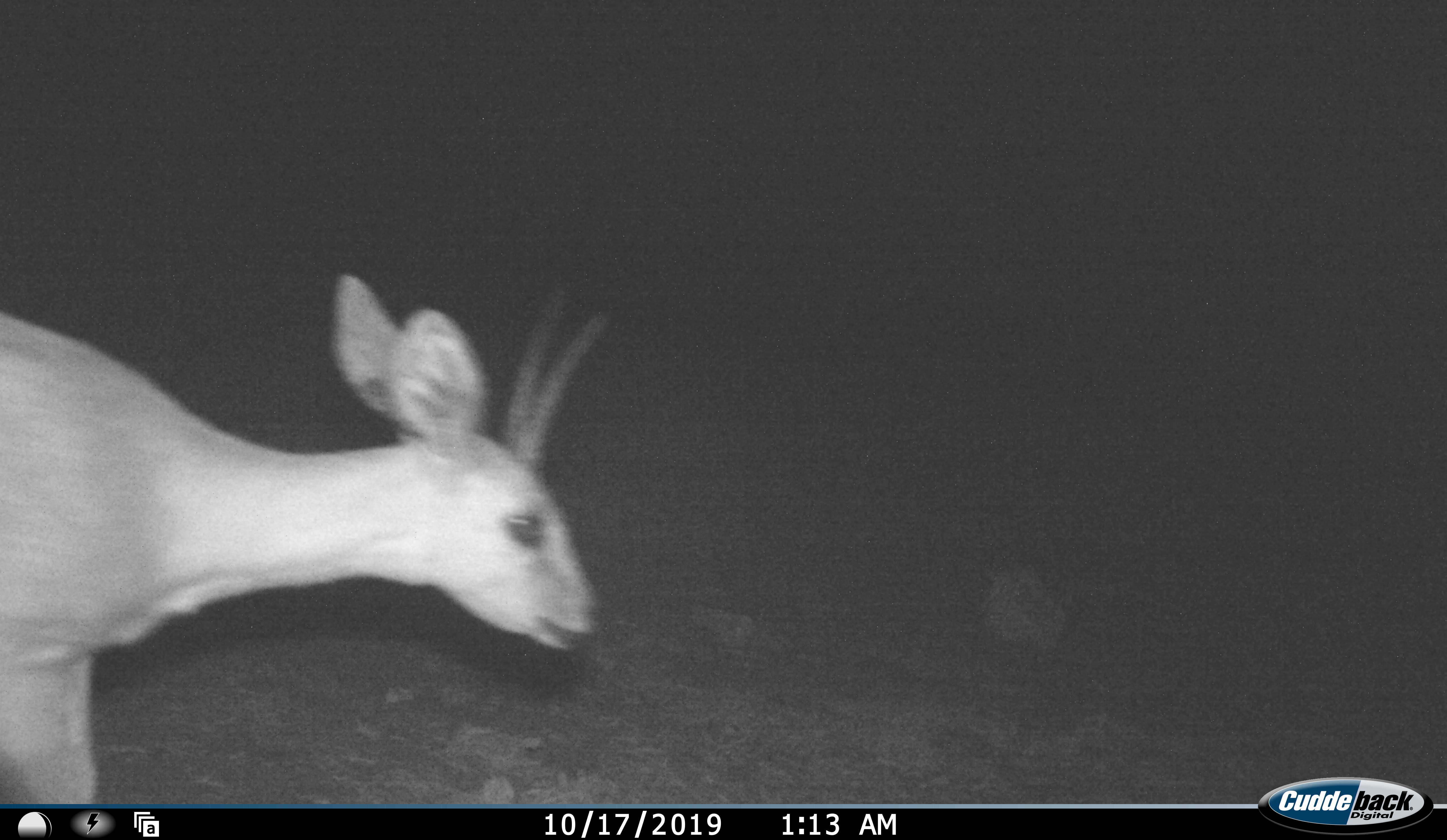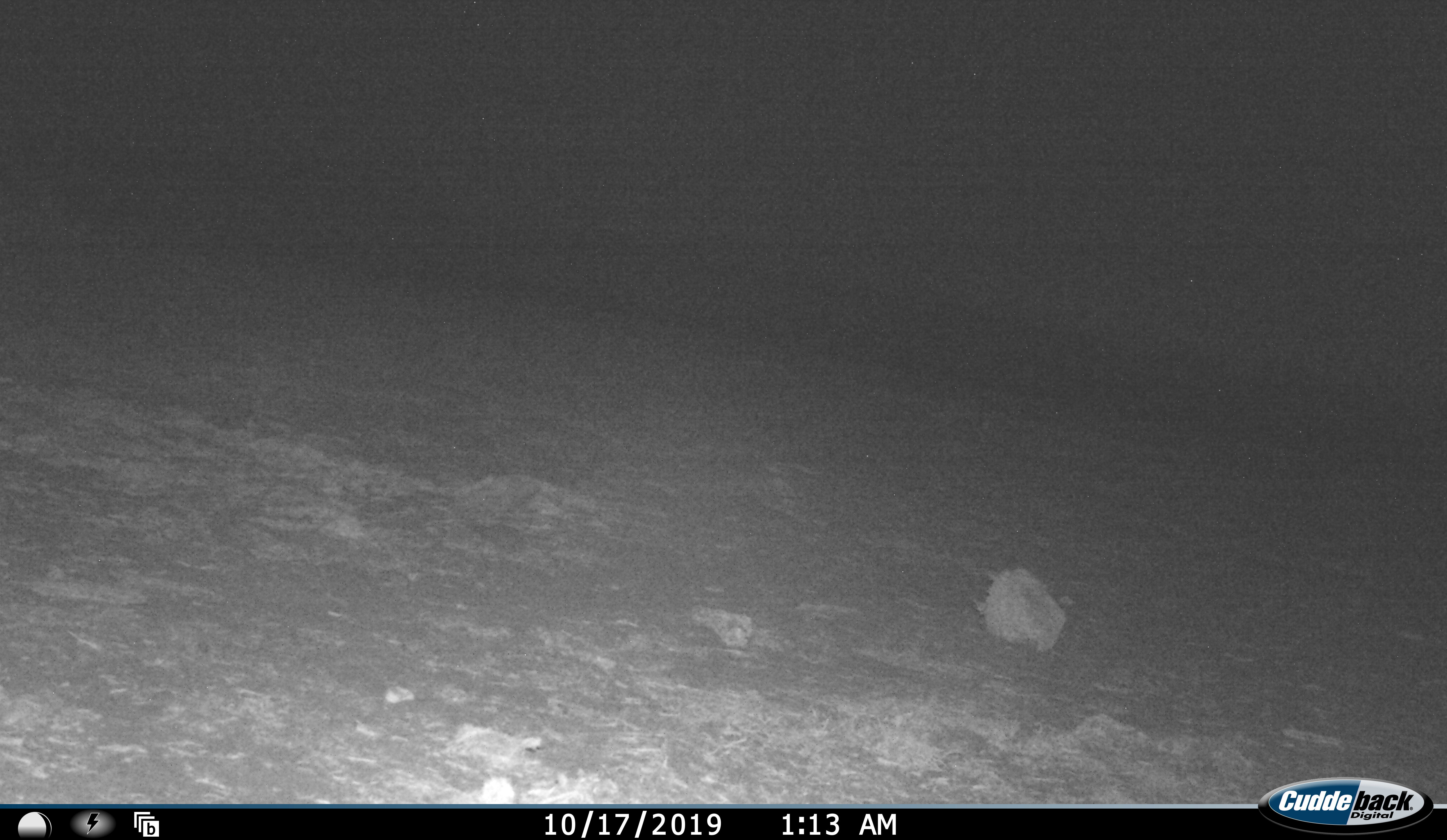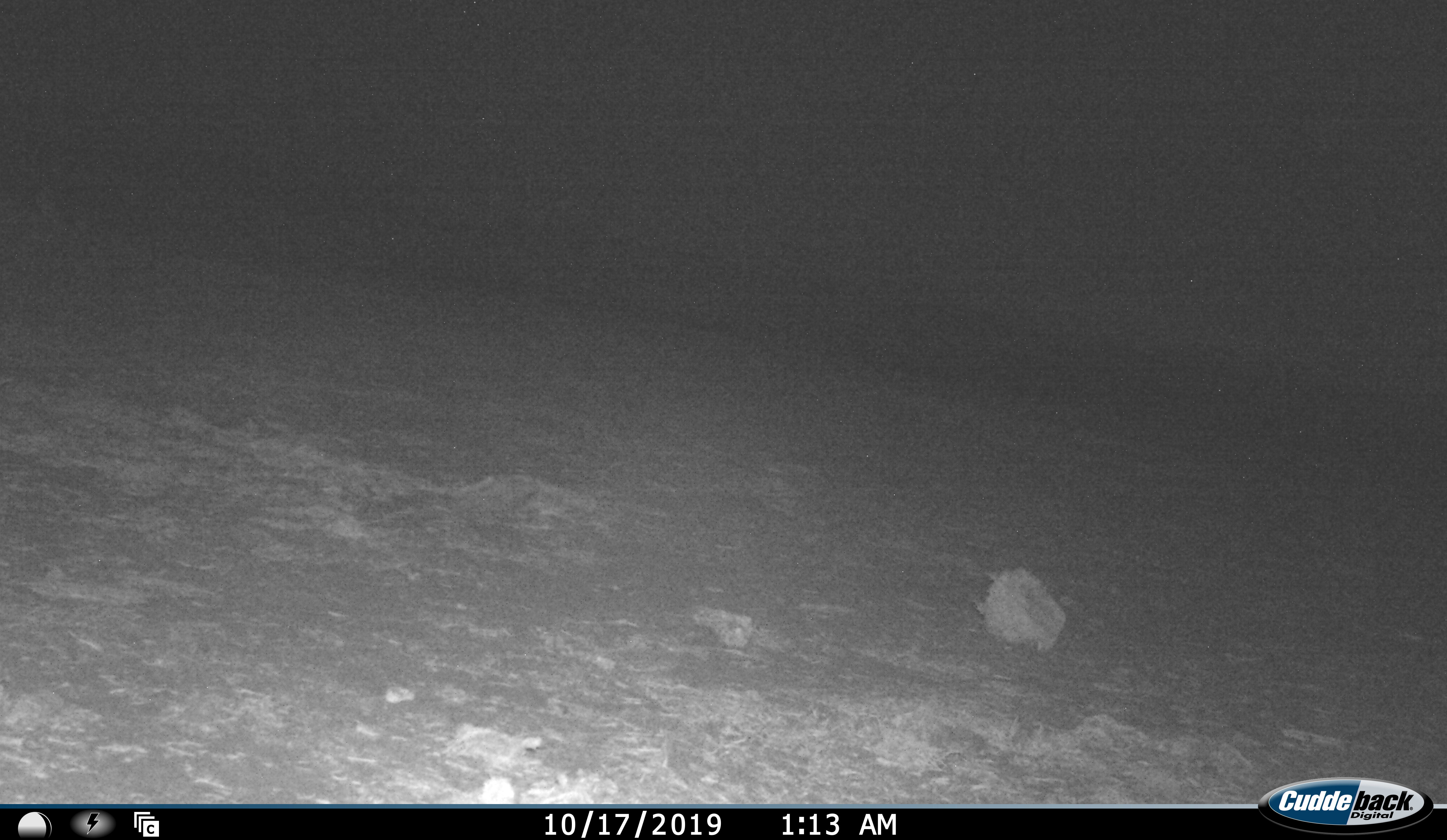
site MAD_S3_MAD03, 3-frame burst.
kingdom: Animalia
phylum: Chordata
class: Mammalia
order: Artiodactyla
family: Bovidae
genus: Raphicerus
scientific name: Raphicerus campestris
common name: steenbok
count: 1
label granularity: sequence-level